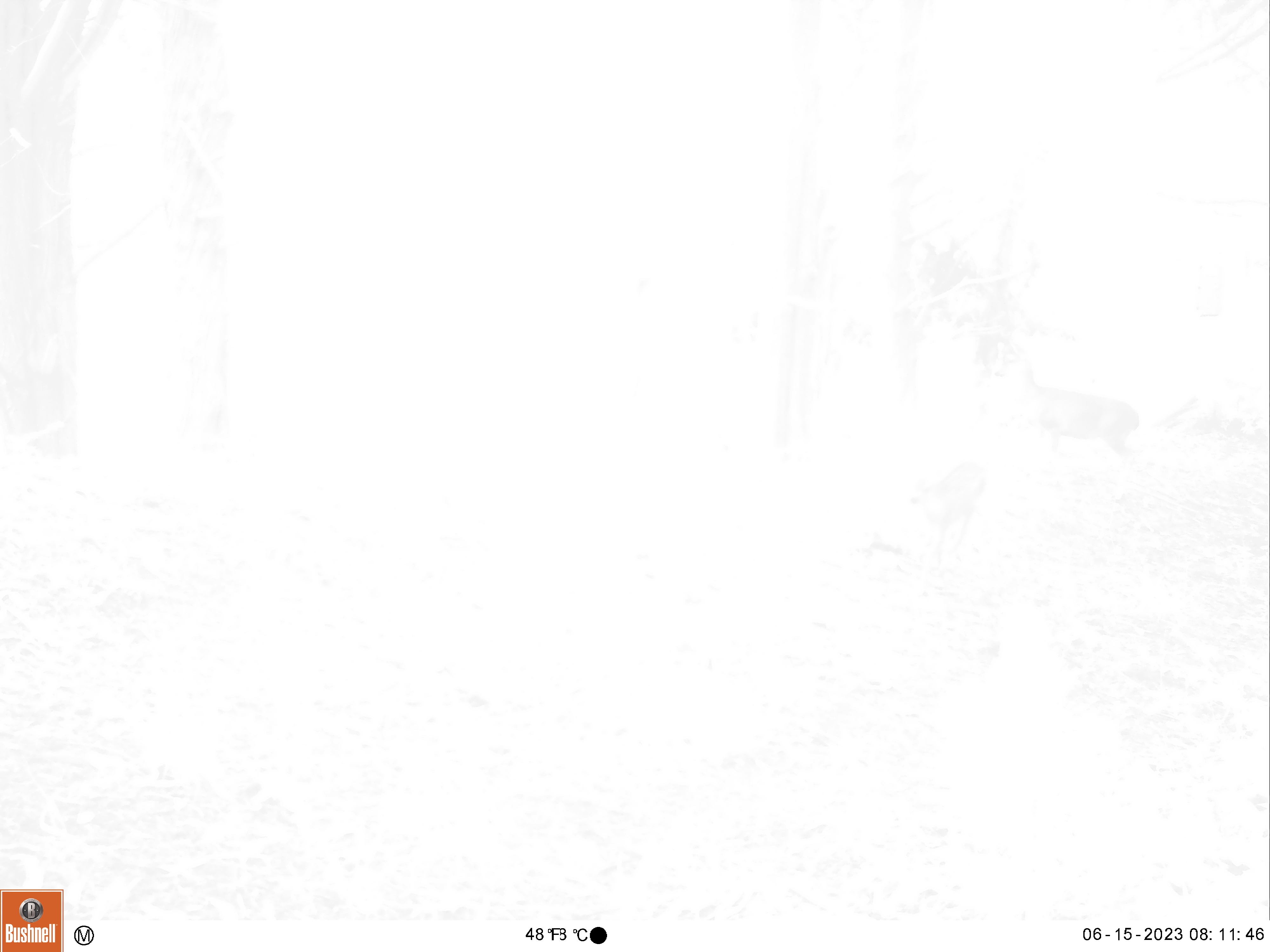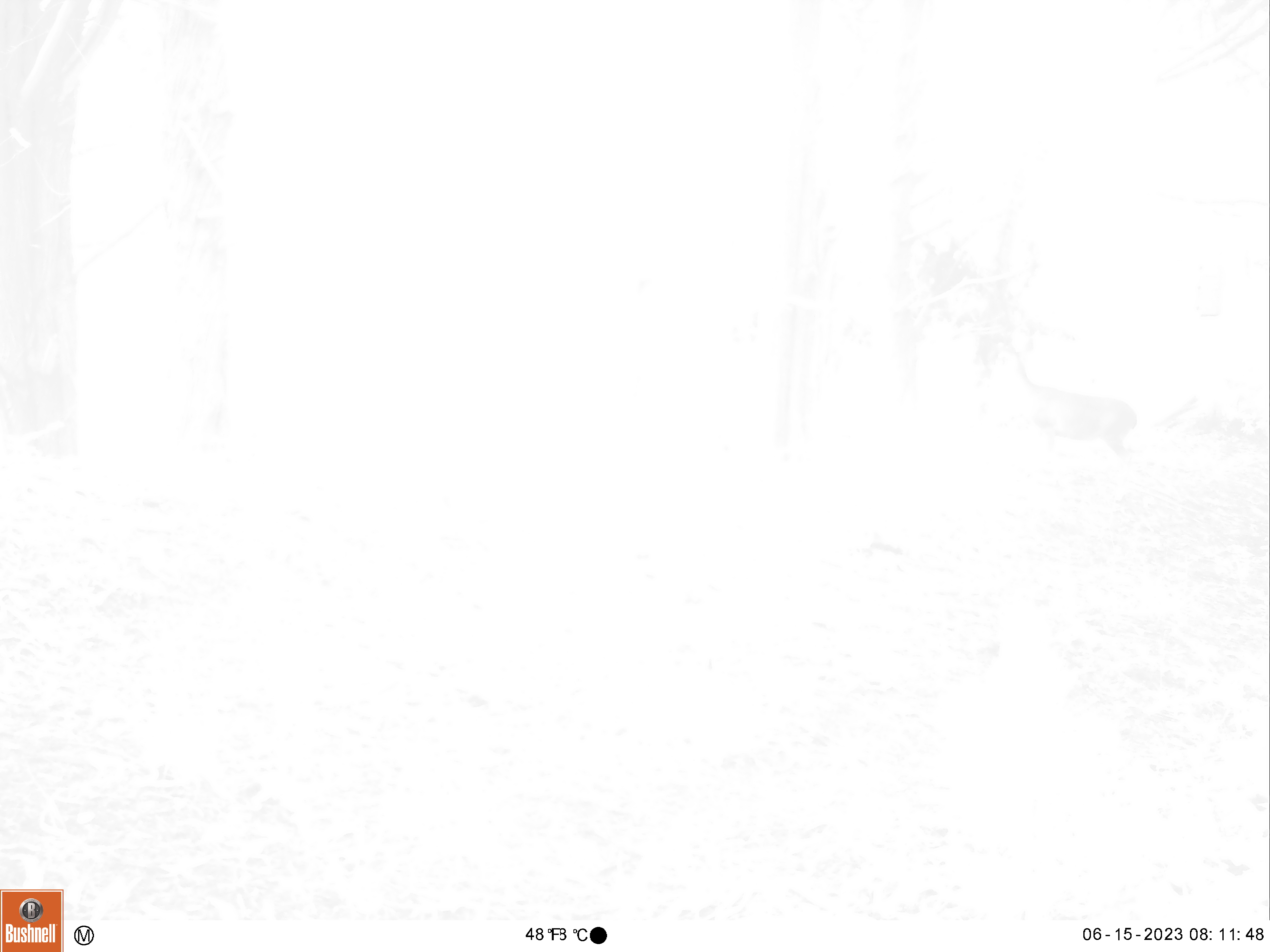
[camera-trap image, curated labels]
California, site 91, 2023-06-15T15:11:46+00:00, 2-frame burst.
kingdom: Animalia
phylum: Chordata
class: Mammalia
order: Artiodactyla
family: Cervidae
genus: Odocoileus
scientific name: Odocoileus hemionus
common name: mule deer